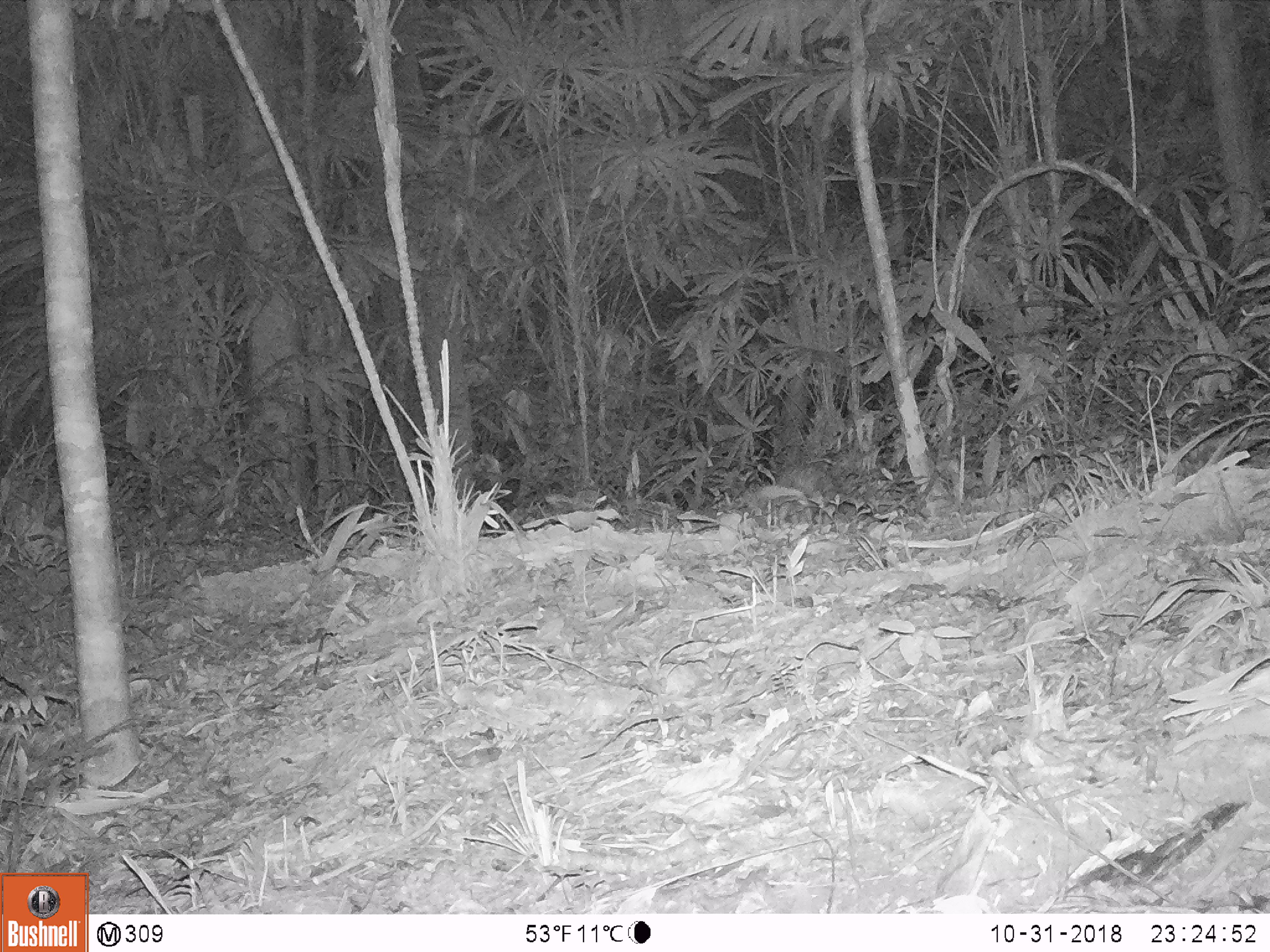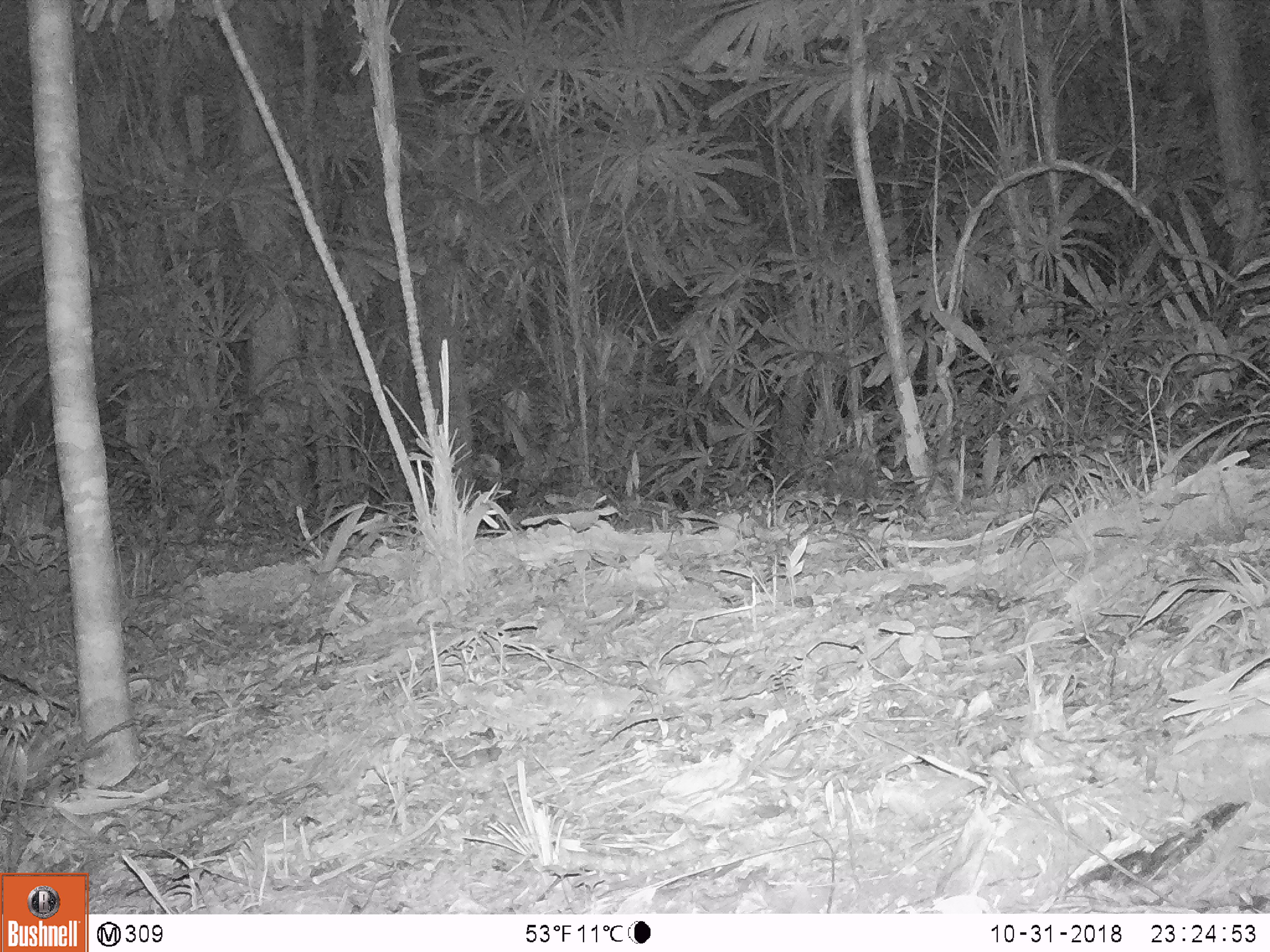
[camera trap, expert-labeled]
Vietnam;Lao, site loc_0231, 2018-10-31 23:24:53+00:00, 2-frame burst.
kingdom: Animalia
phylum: Chordata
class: Mammalia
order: Rodentia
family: Hystricidae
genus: Atherurus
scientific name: Atherurus macrourus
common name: asiatic brush-tailed porcupine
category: asiatic brush tailed porcupine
Asiatic brush tailed porcupine (asiatic brush-tailed porcupine) (Atherurus macrourus). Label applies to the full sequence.